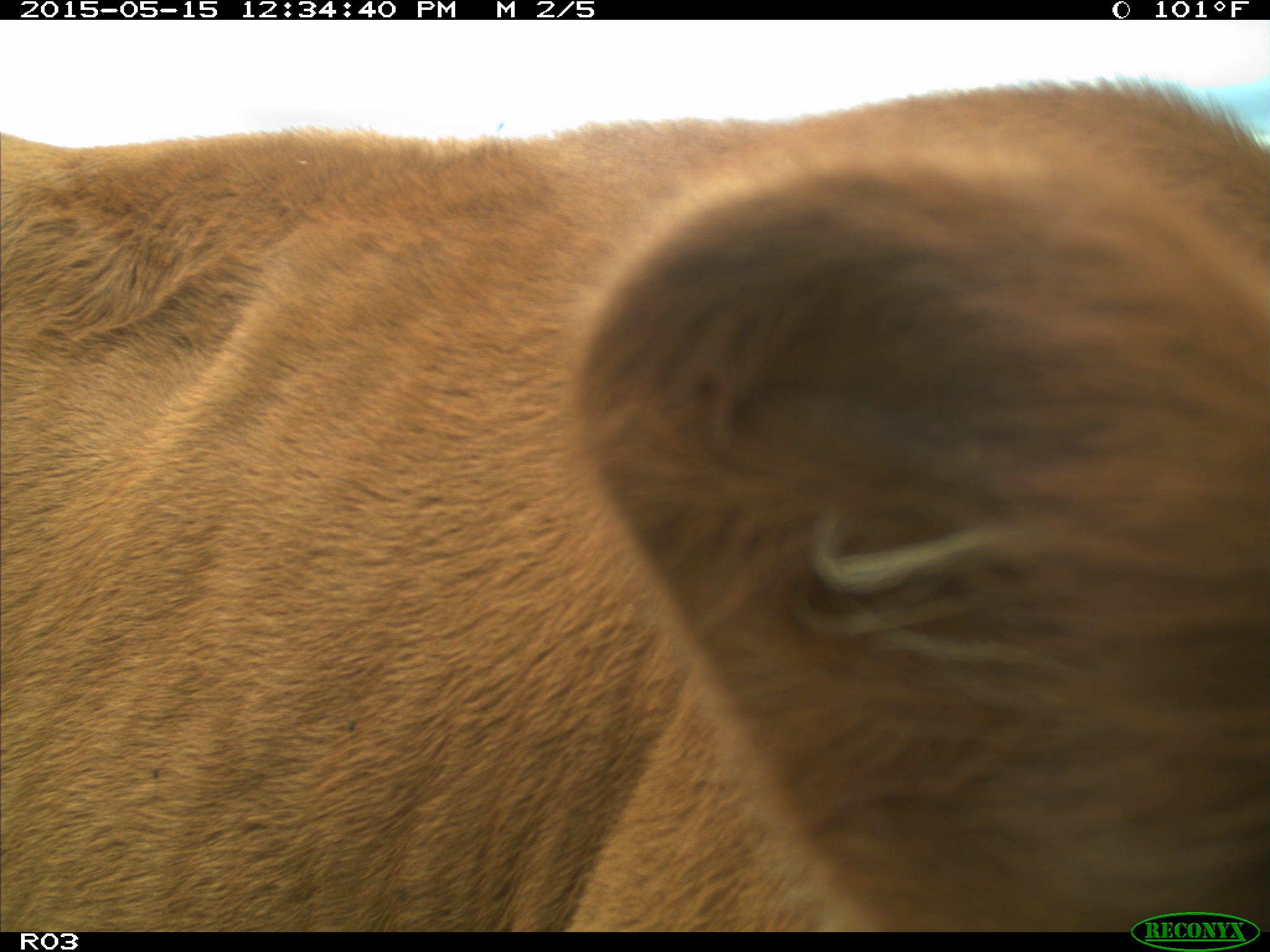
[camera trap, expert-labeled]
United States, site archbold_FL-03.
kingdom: Animalia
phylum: Chordata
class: Mammalia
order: Artiodactyla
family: Bovidae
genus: Bos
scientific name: Bos taurus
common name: domestic cow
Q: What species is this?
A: Bos taurus (domestic cow).